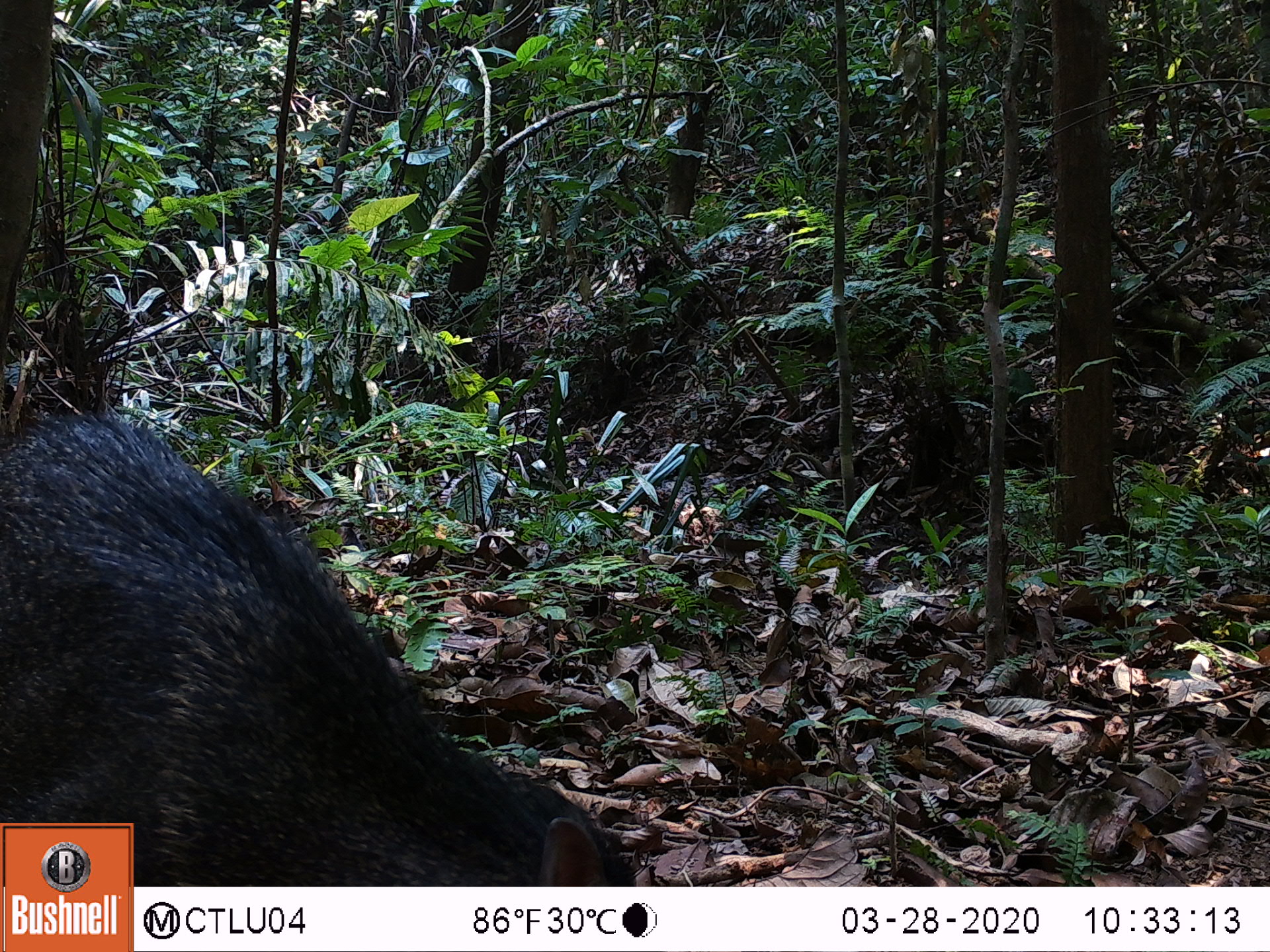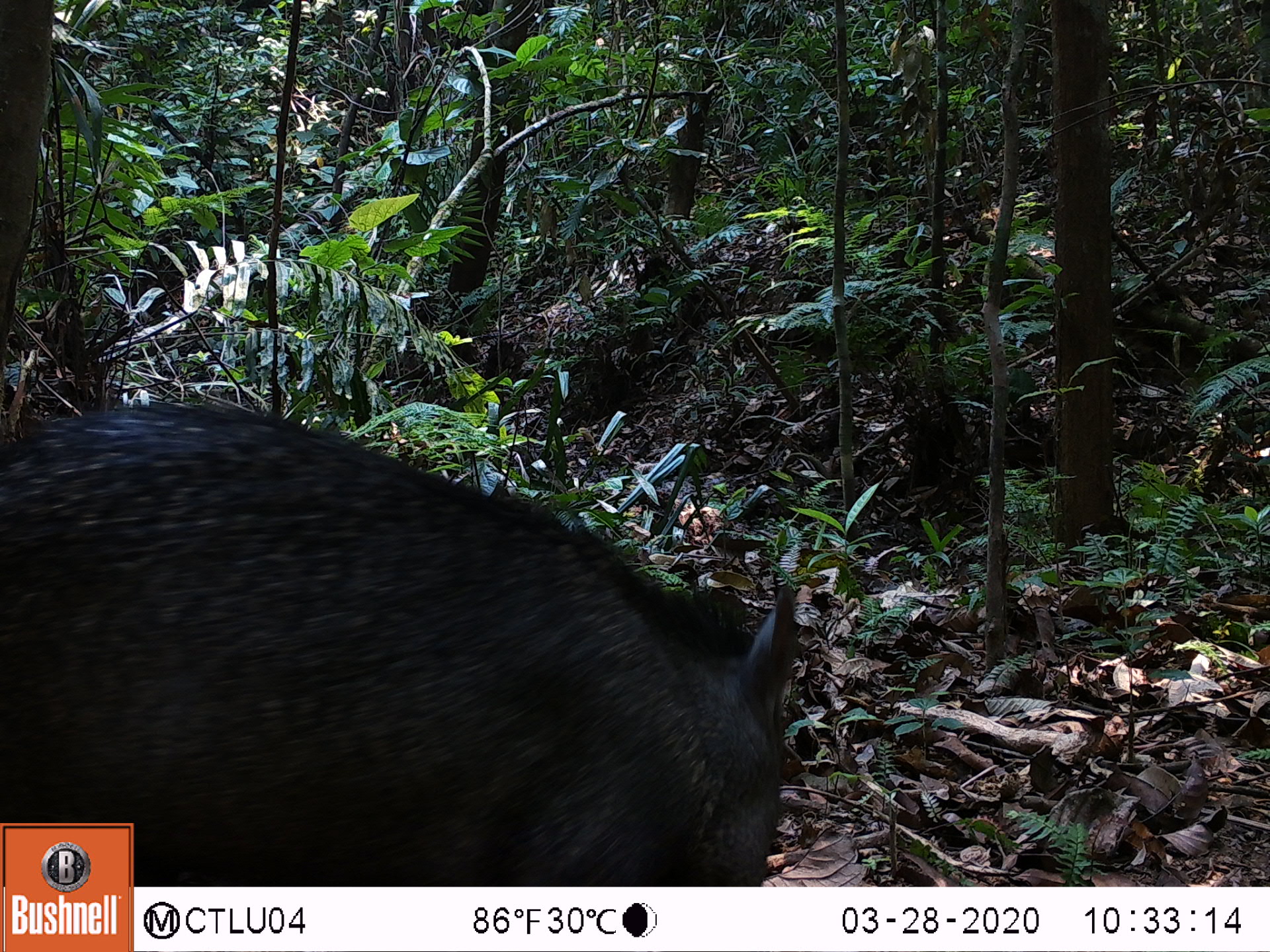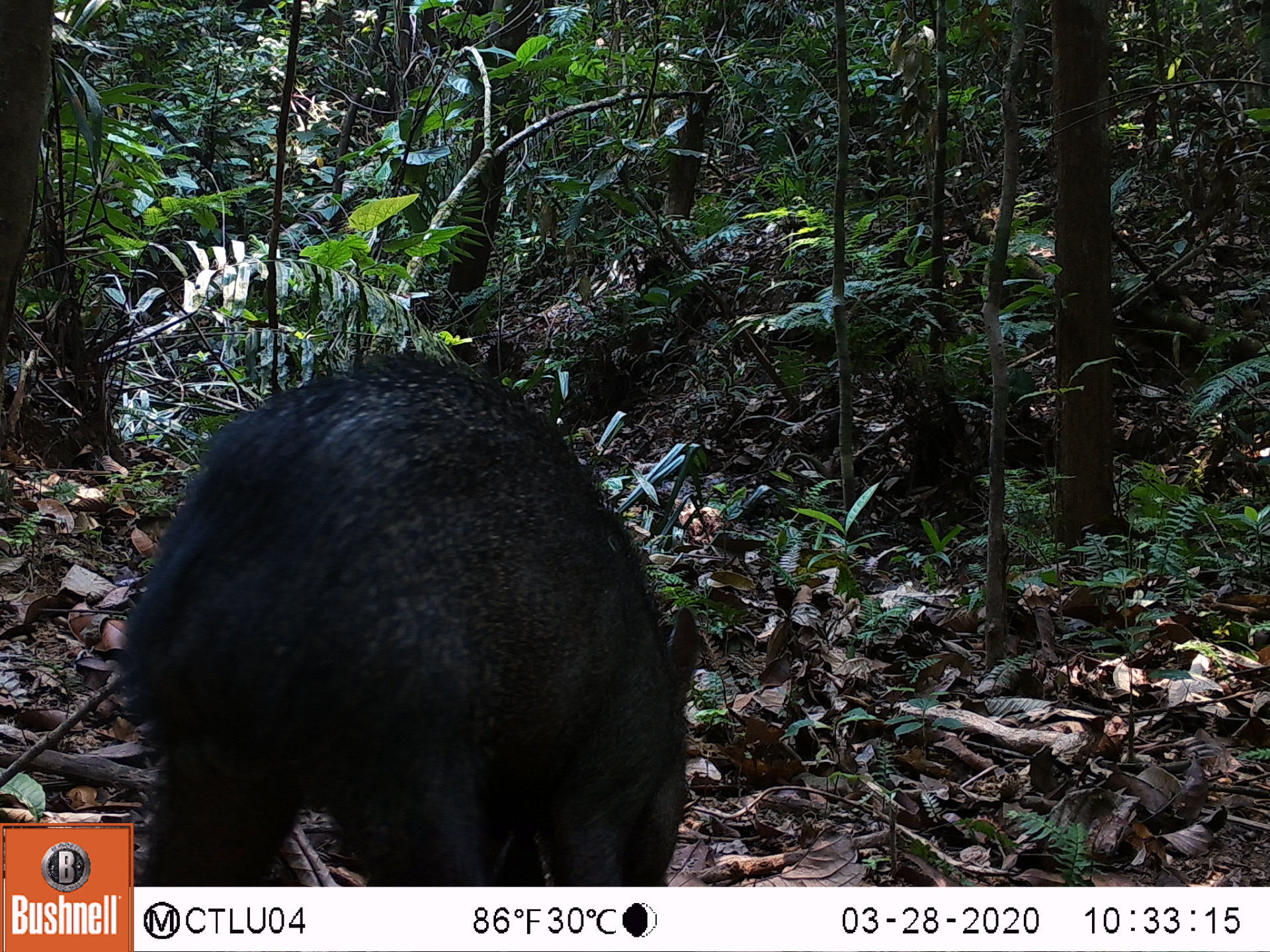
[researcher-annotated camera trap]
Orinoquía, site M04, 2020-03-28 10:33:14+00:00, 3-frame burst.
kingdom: Animalia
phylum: Chordata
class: Mammalia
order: Artiodactyla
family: Tayassuidae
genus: Pecari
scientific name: Pecari tajacu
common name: collared peccary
Collared peccary (Pecari tajacu).